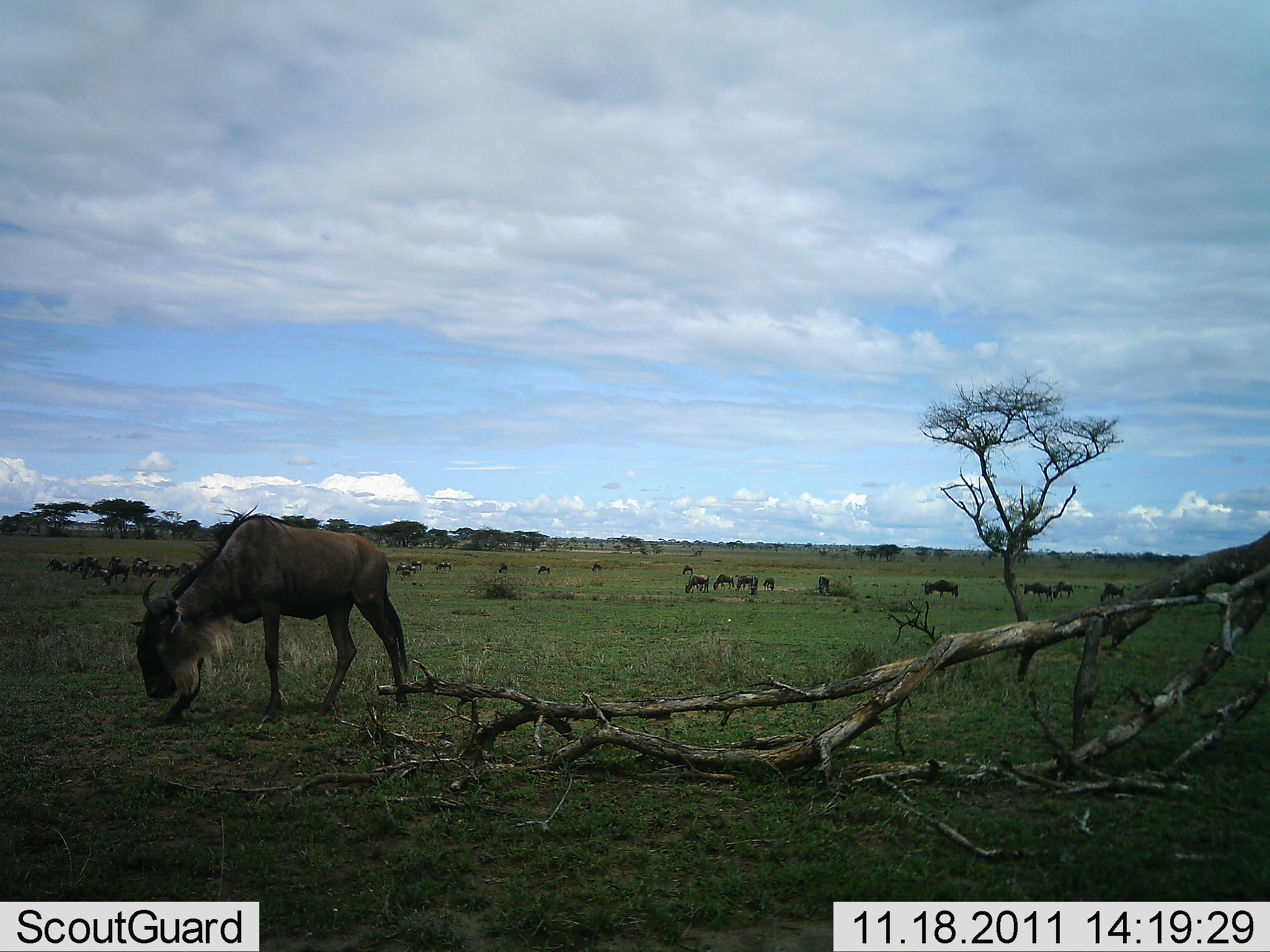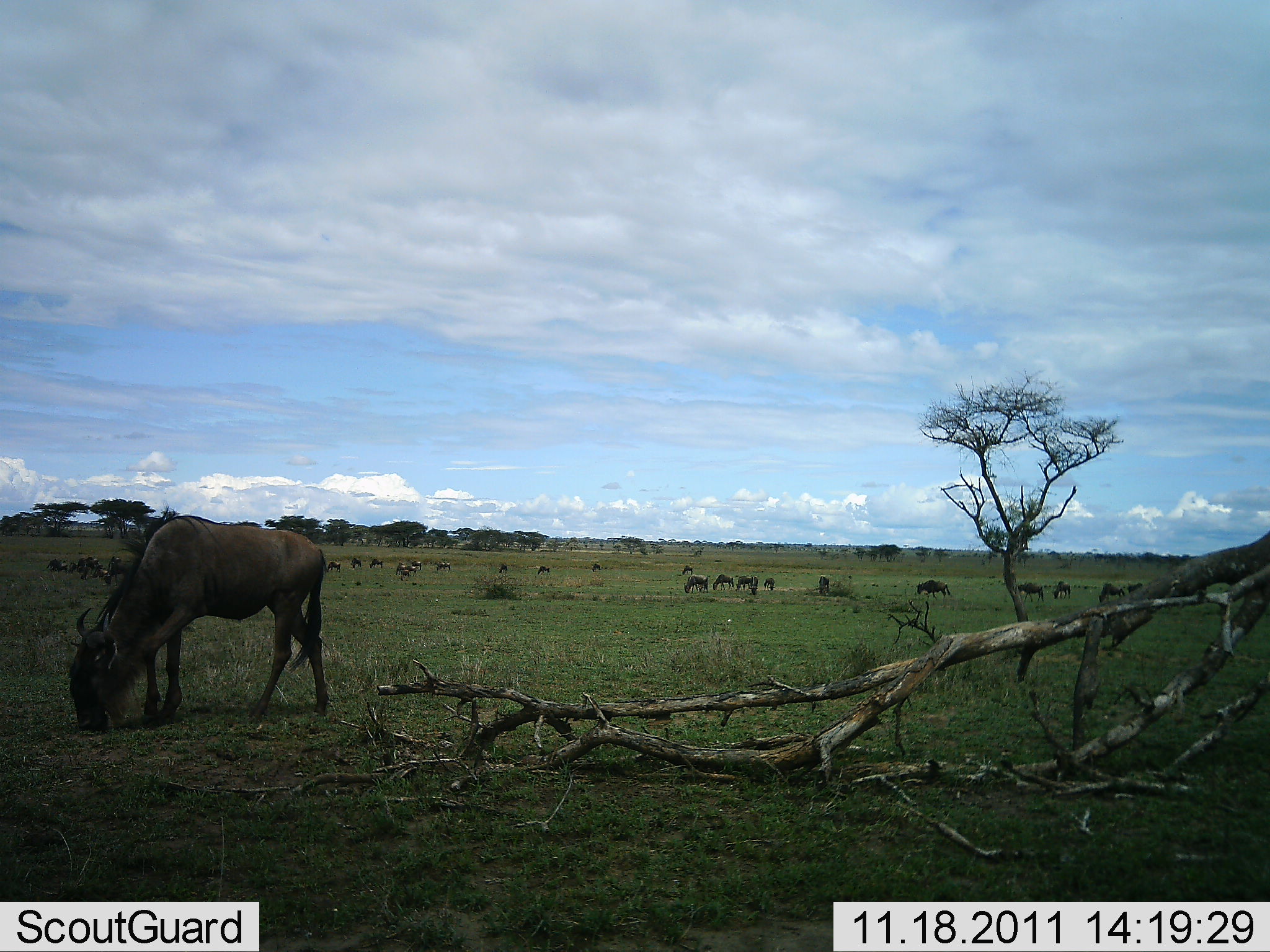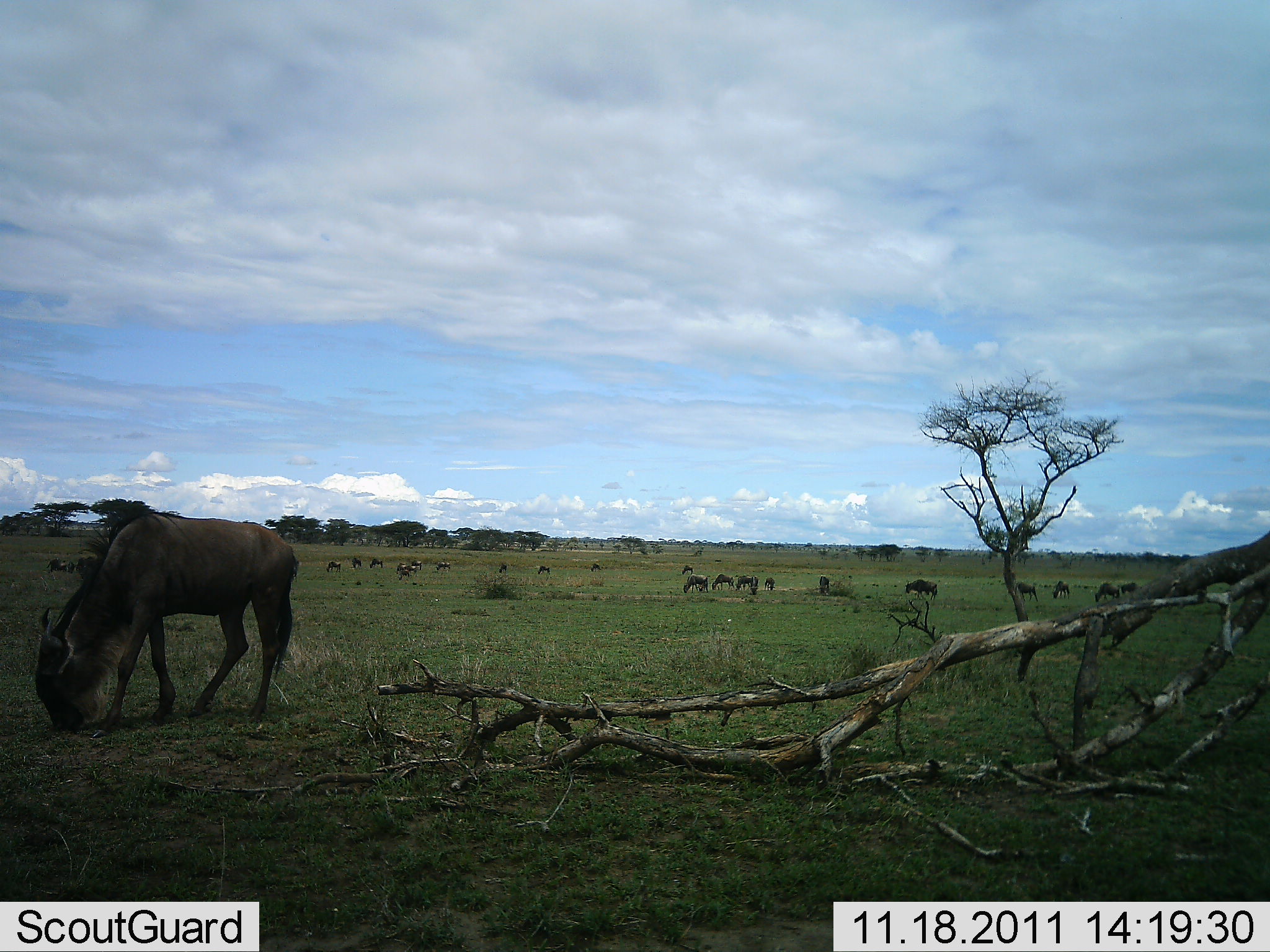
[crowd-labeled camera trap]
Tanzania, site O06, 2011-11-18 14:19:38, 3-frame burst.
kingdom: Animalia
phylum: Chordata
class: Mammalia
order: Artiodactyla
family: Bovidae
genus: Connochaetes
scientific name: Connochaetes taurinus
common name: blue wildebeest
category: wildebeest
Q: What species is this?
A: Wildebeest (blue wildebeest) (Connochaetes taurinus).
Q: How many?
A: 11-50.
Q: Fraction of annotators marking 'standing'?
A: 50%.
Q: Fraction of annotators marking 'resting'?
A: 0%.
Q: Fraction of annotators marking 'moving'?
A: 40%.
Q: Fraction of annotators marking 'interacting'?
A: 0%.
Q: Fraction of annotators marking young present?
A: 0%.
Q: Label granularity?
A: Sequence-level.